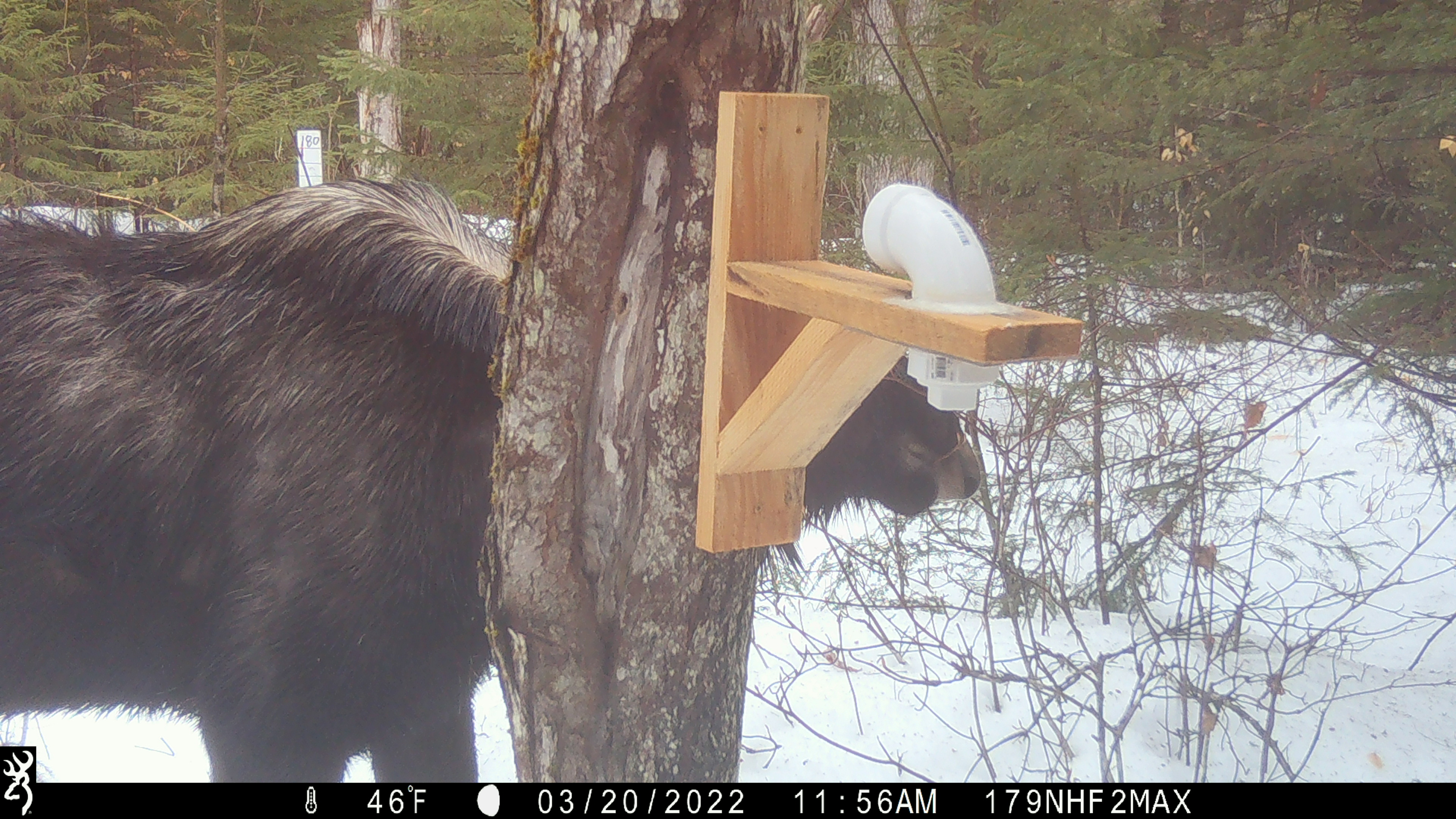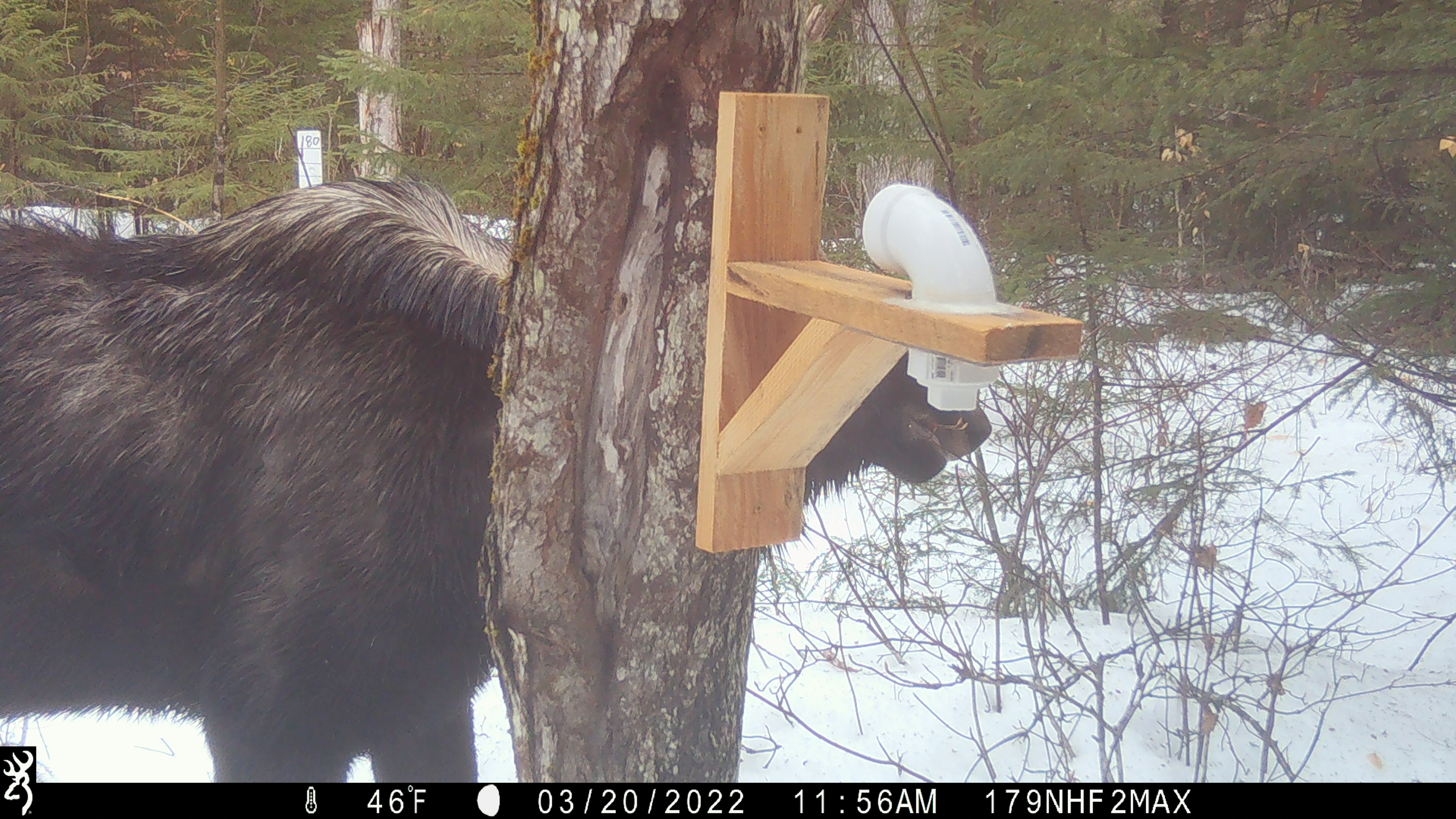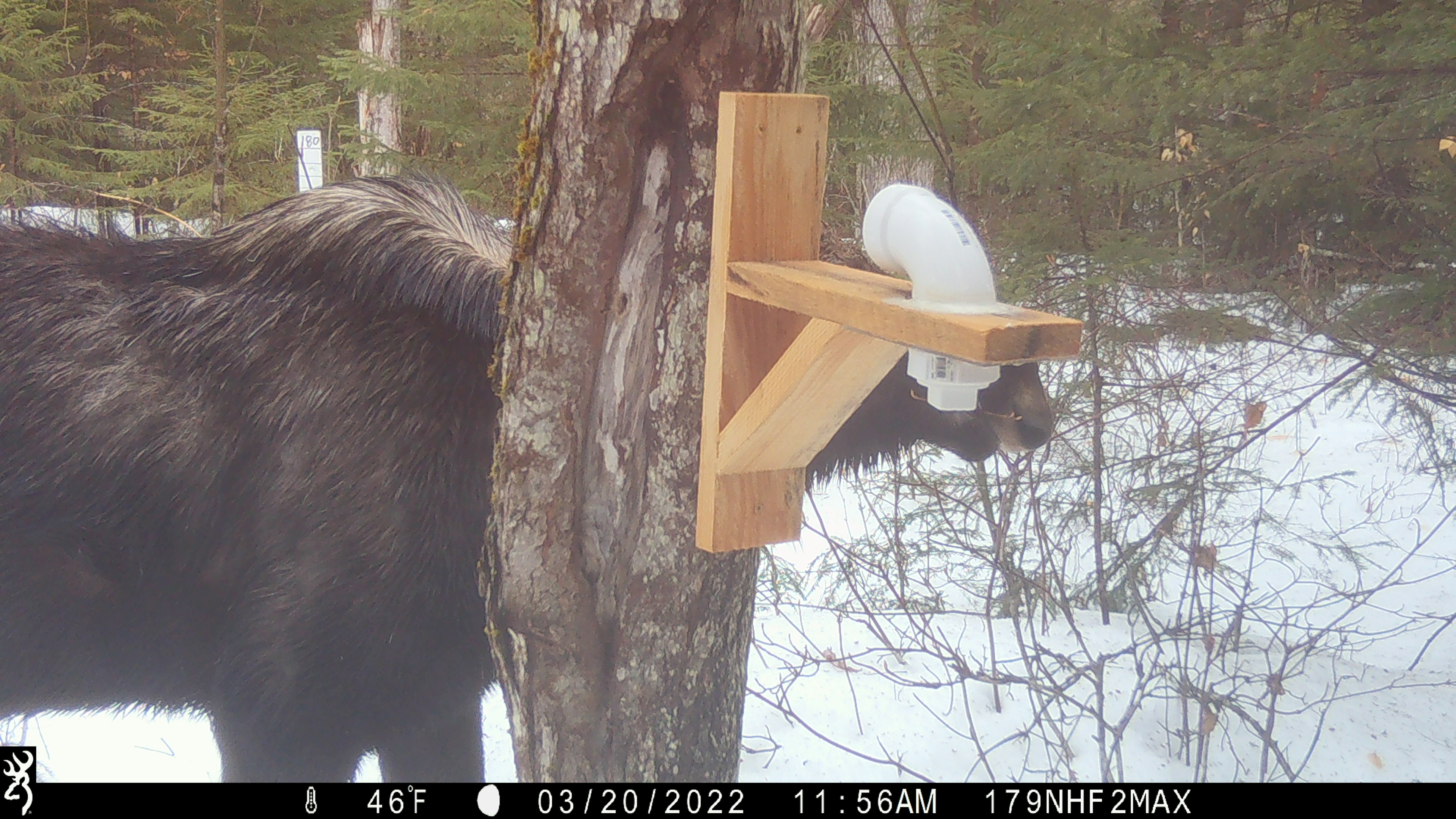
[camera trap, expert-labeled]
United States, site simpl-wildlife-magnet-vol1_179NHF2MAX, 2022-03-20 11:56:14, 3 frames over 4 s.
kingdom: Animalia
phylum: Chordata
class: Mammalia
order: Artiodactyla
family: Cervidae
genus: Alces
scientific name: Alces alces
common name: moose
Moose (Alces alces).